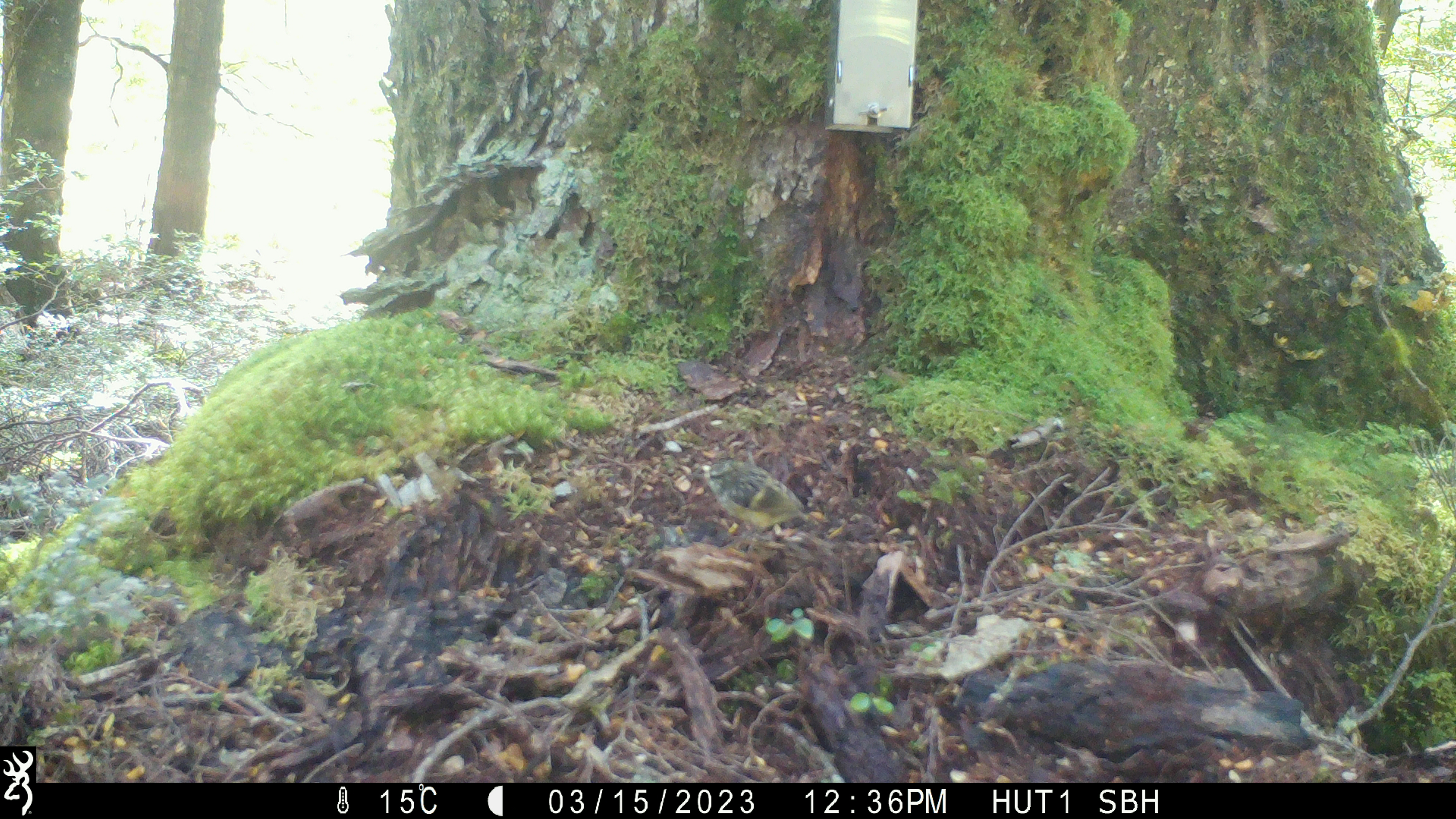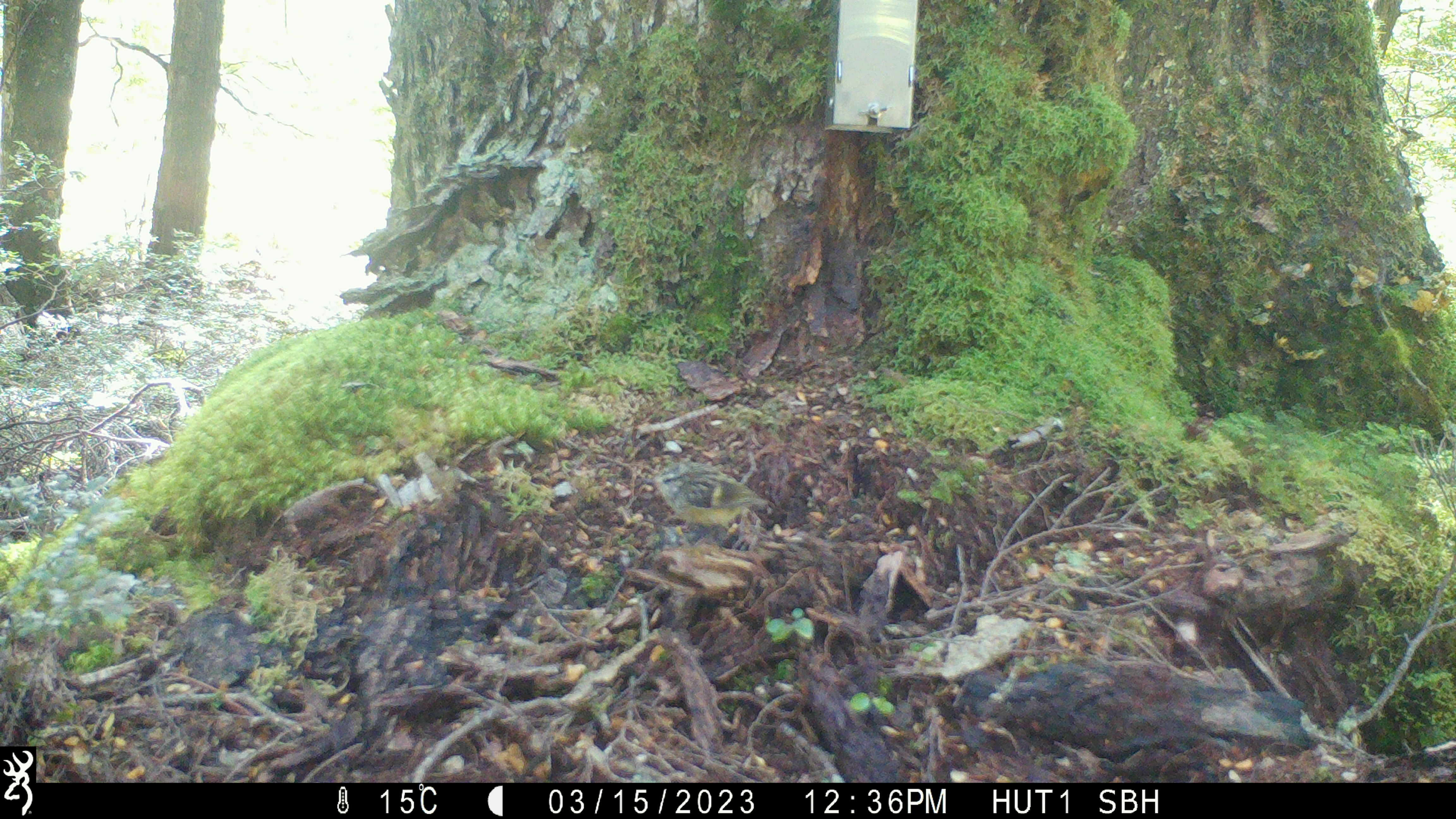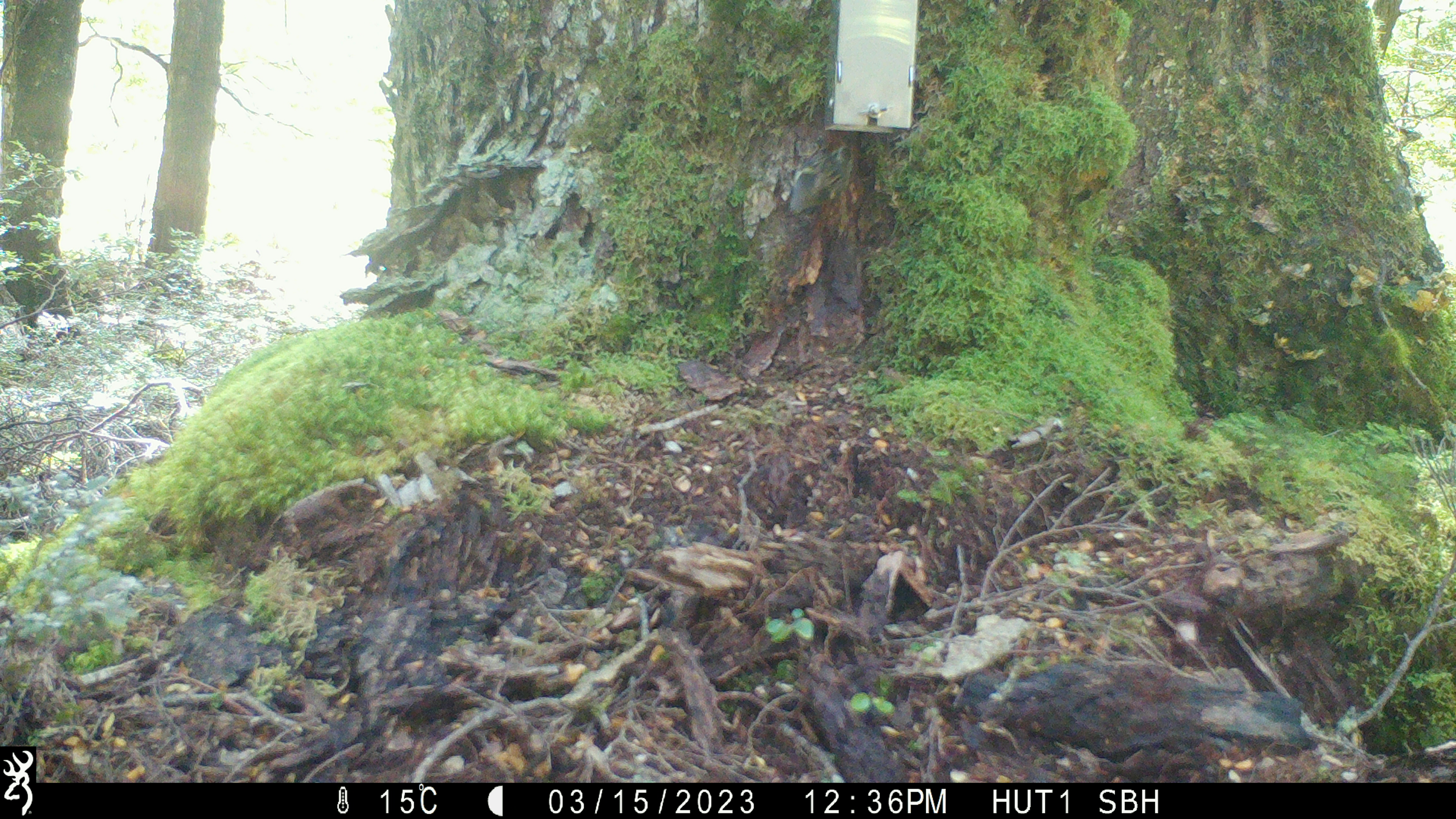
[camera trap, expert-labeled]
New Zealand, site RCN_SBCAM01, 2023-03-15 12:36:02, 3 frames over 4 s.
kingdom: Animalia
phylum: Chordata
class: Aves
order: Passeriformes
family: Acanthisittidae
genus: Acanthisitta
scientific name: Acanthisitta chloris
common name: rifleman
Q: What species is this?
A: Rifleman (Acanthisitta chloris).